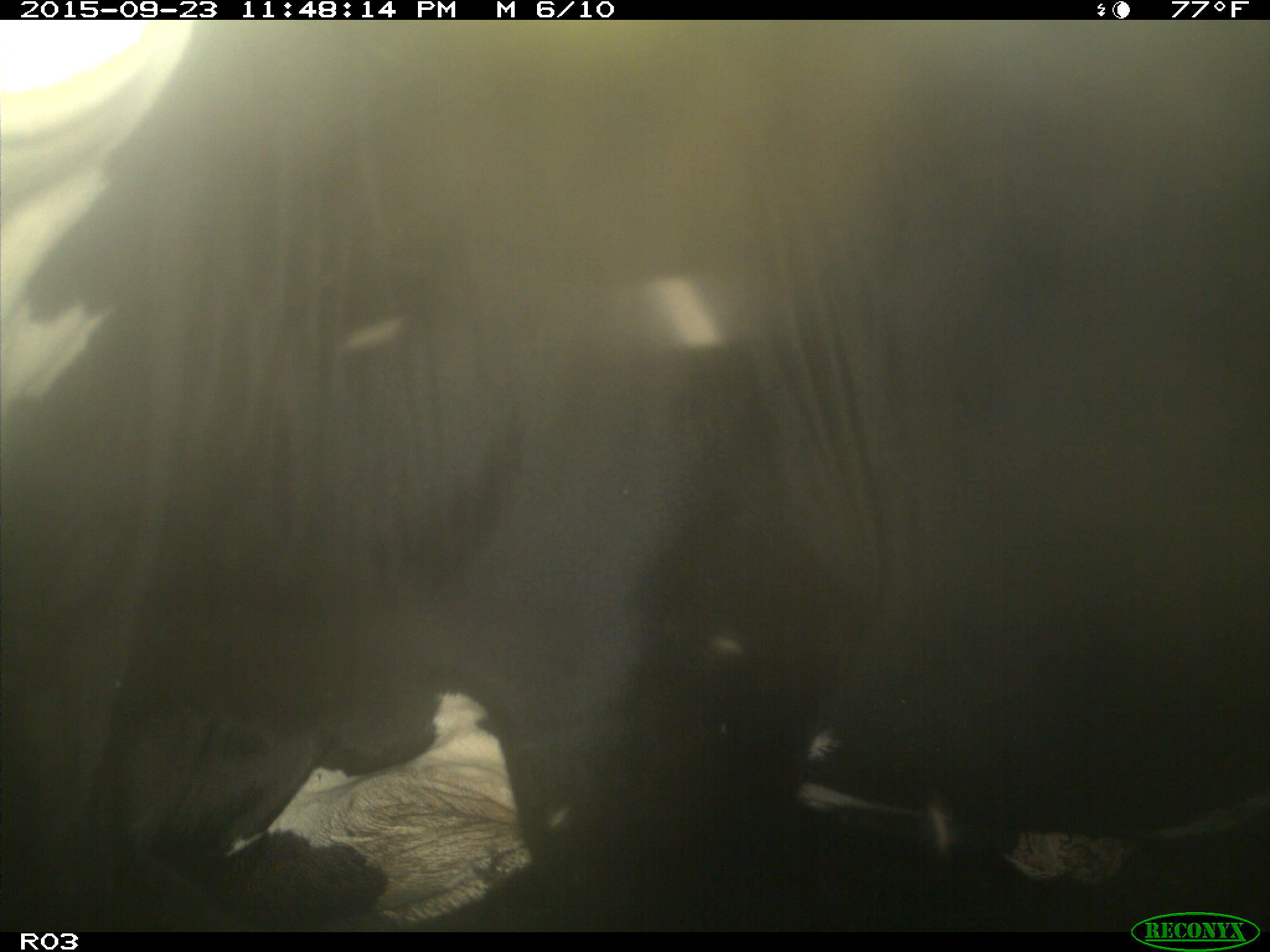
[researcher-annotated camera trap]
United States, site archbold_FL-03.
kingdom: Animalia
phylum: Chordata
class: Mammalia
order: Artiodactyla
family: Bovidae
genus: Bos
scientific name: Bos taurus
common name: domestic cow